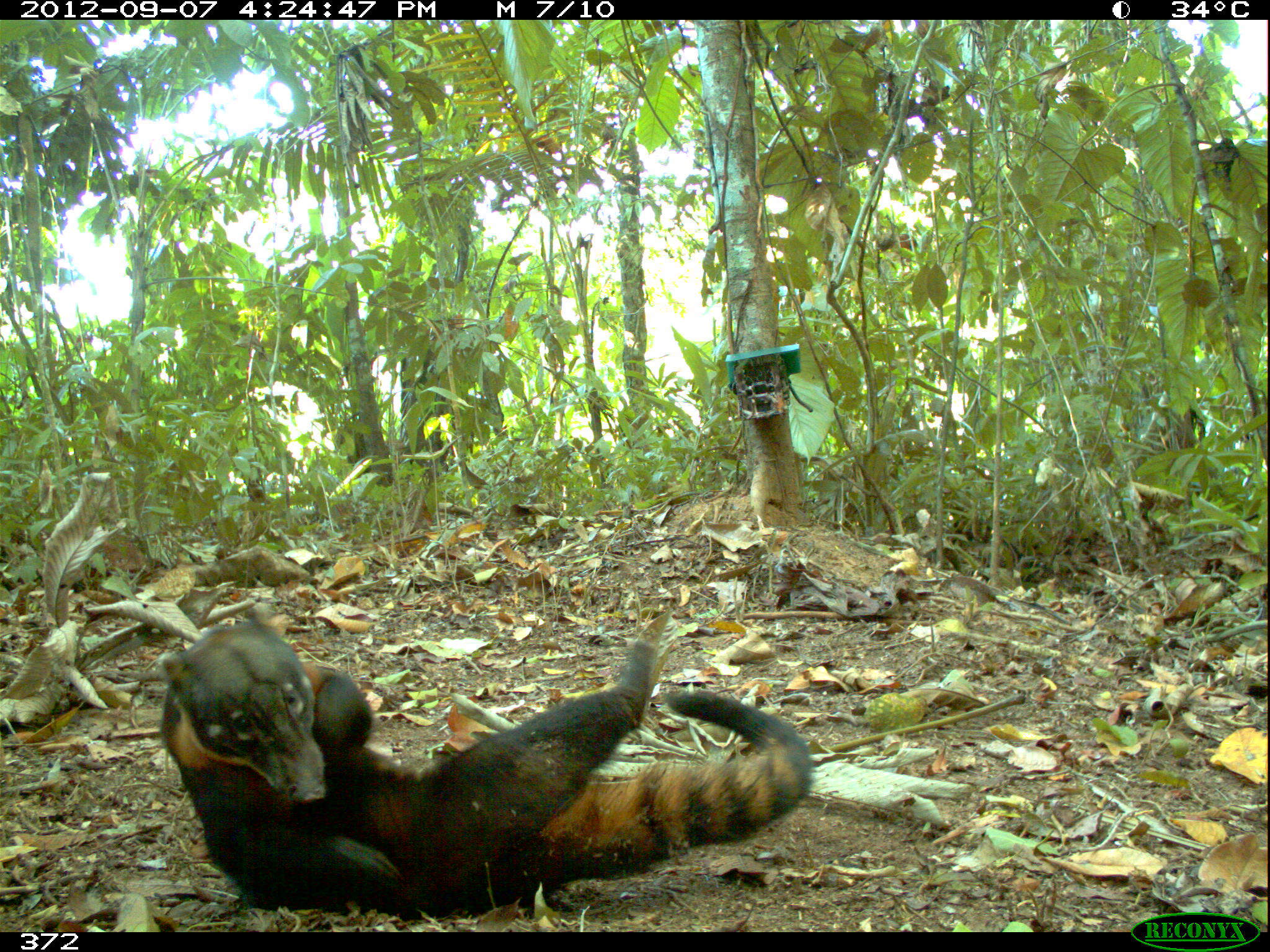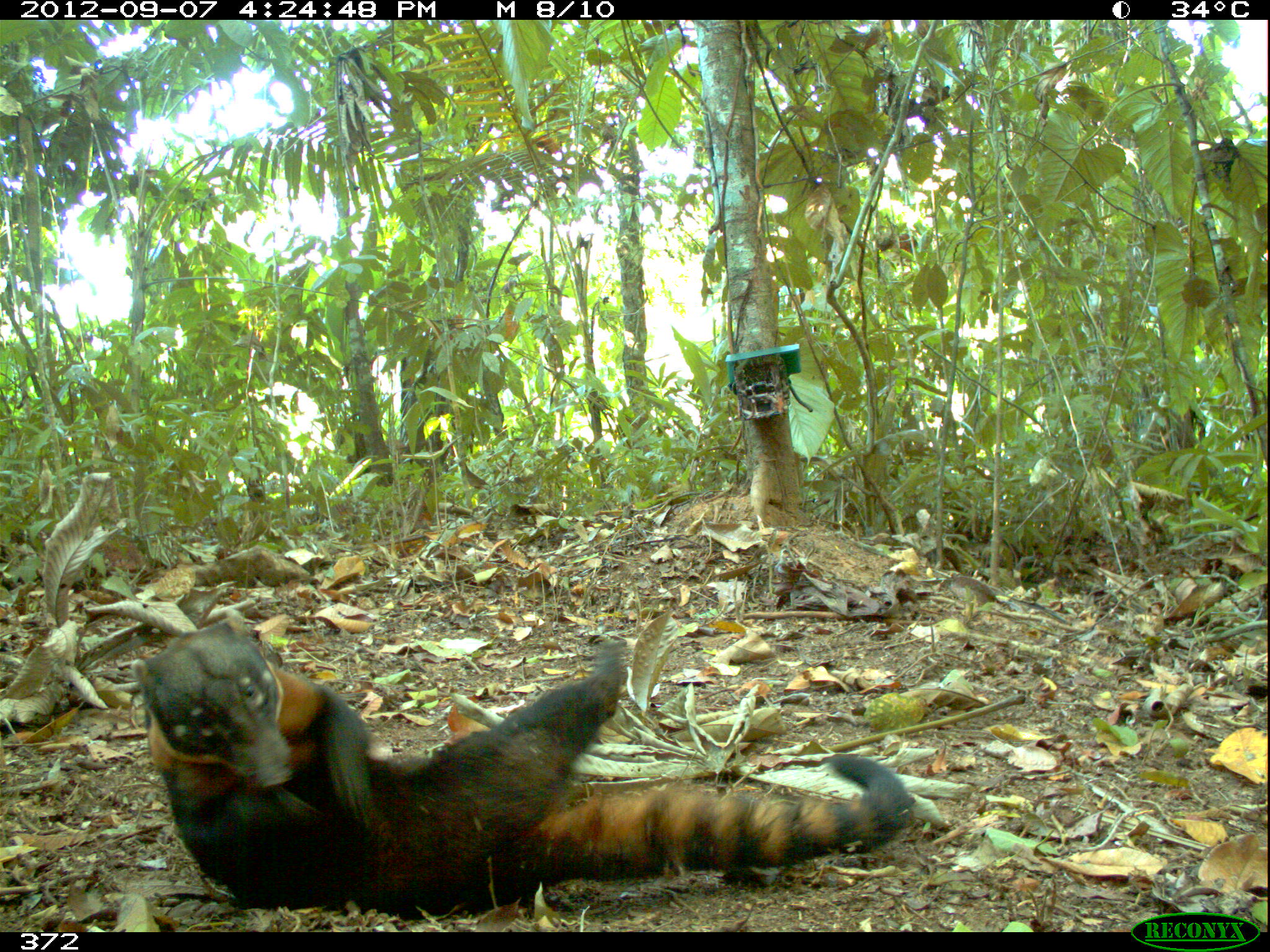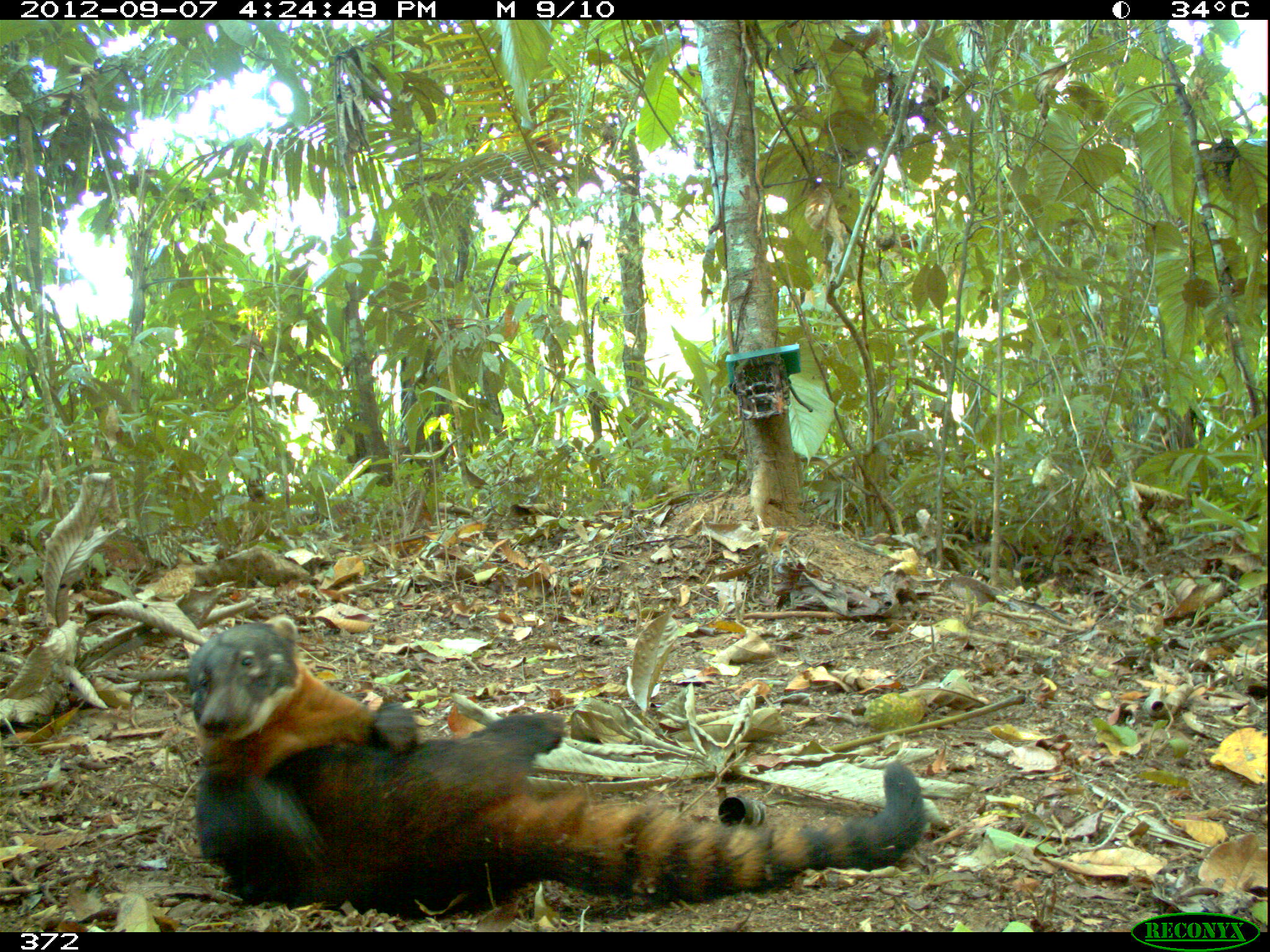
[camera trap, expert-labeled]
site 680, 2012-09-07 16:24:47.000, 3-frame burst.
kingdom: Animalia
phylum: Chordata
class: Mammalia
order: Carnivora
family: Procyonidae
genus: Nasua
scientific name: Nasua nasua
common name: south american coati